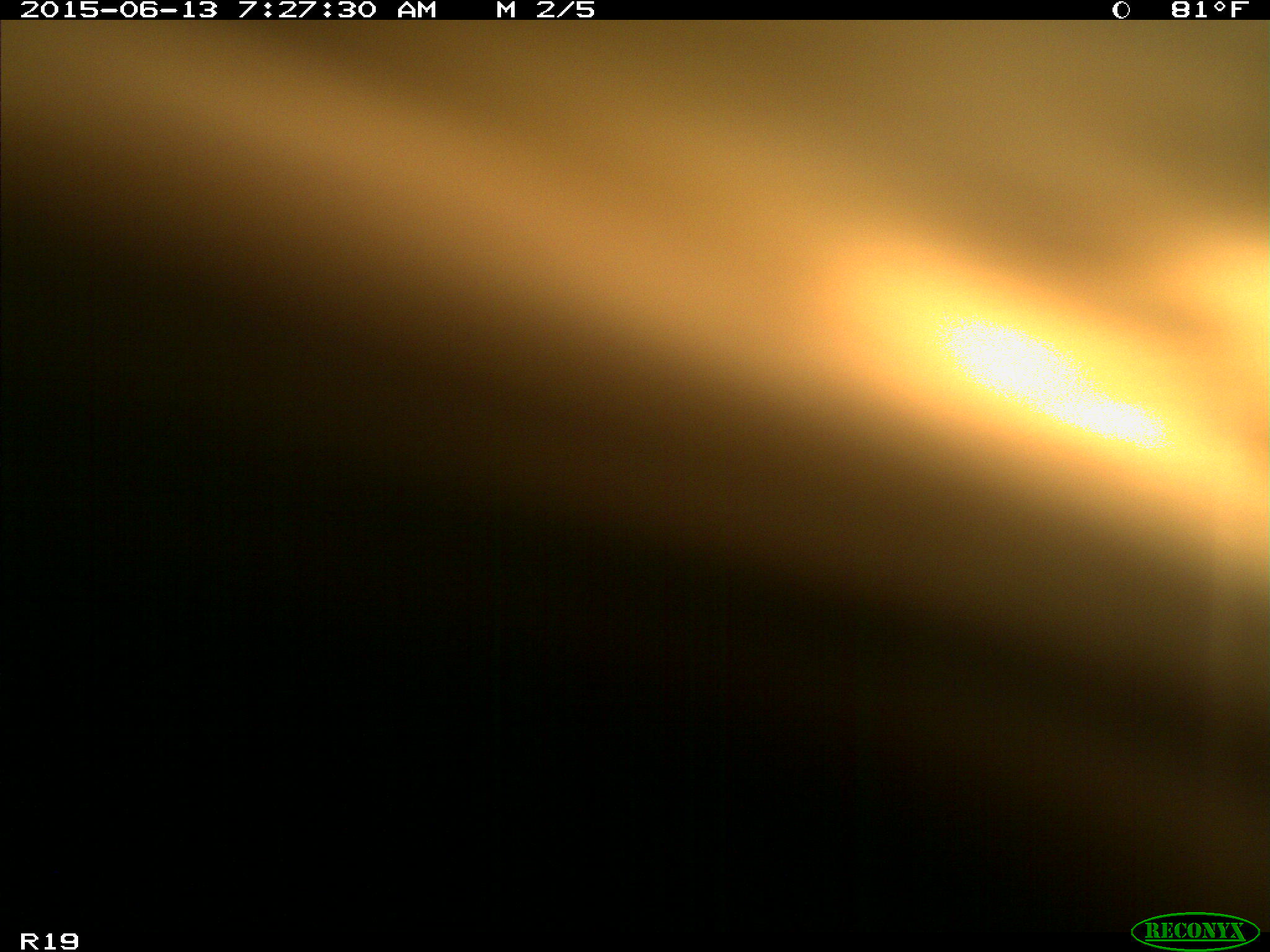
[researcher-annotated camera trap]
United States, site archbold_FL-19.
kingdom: Animalia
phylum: Chordata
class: Mammalia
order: Artiodactyla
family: Bovidae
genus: Bos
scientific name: Bos taurus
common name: domestic cow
Bos taurus (domestic cow).